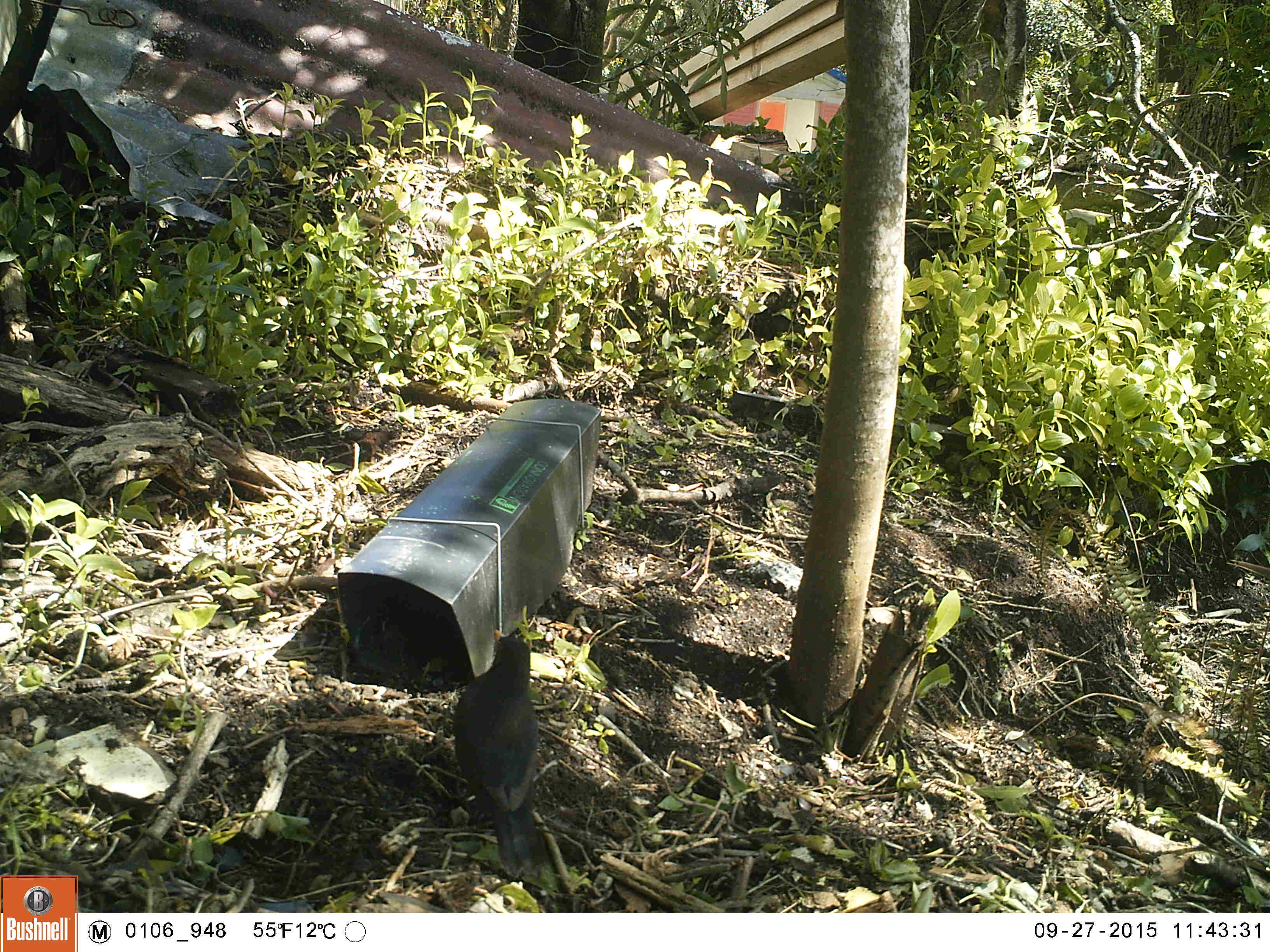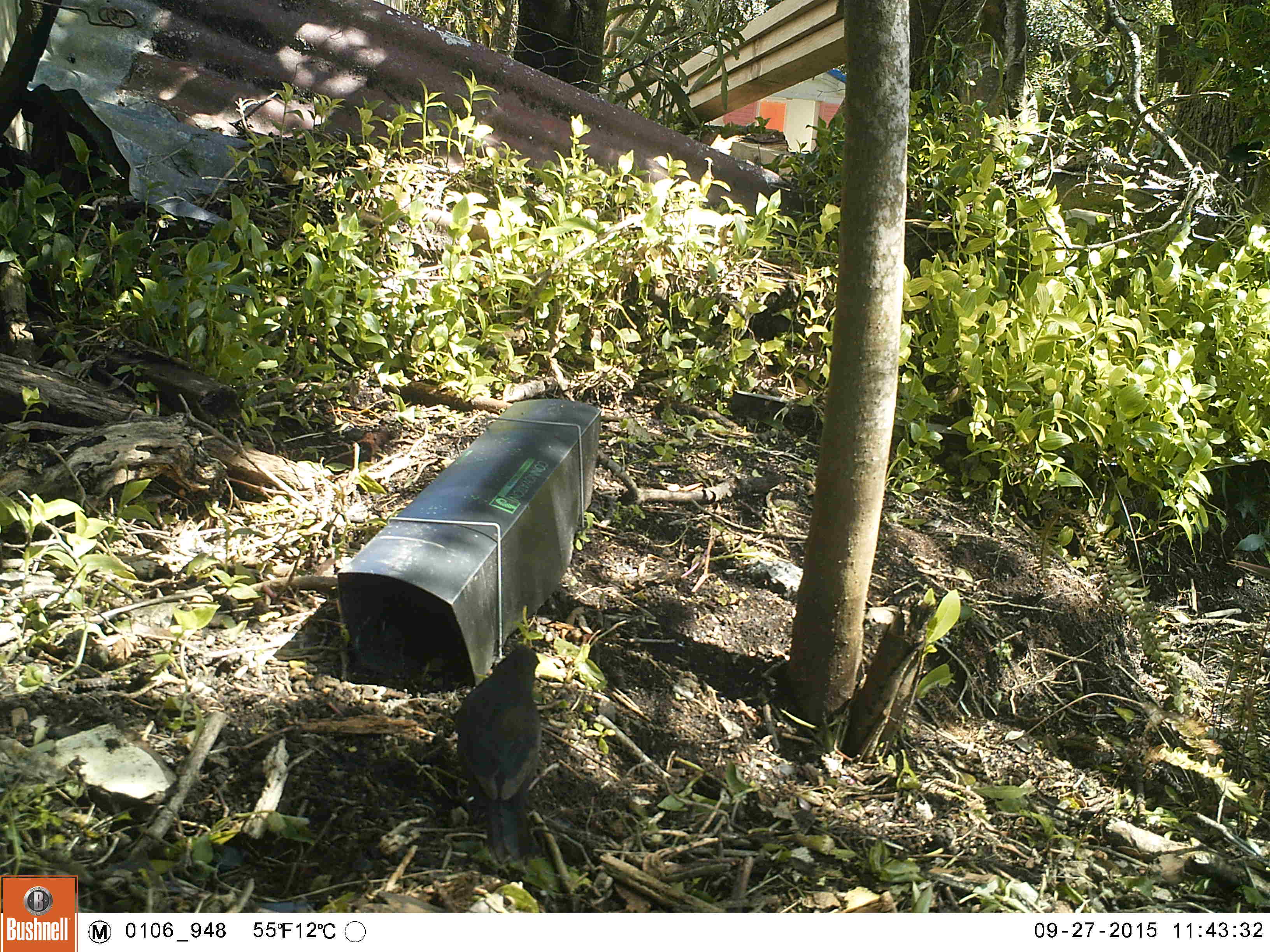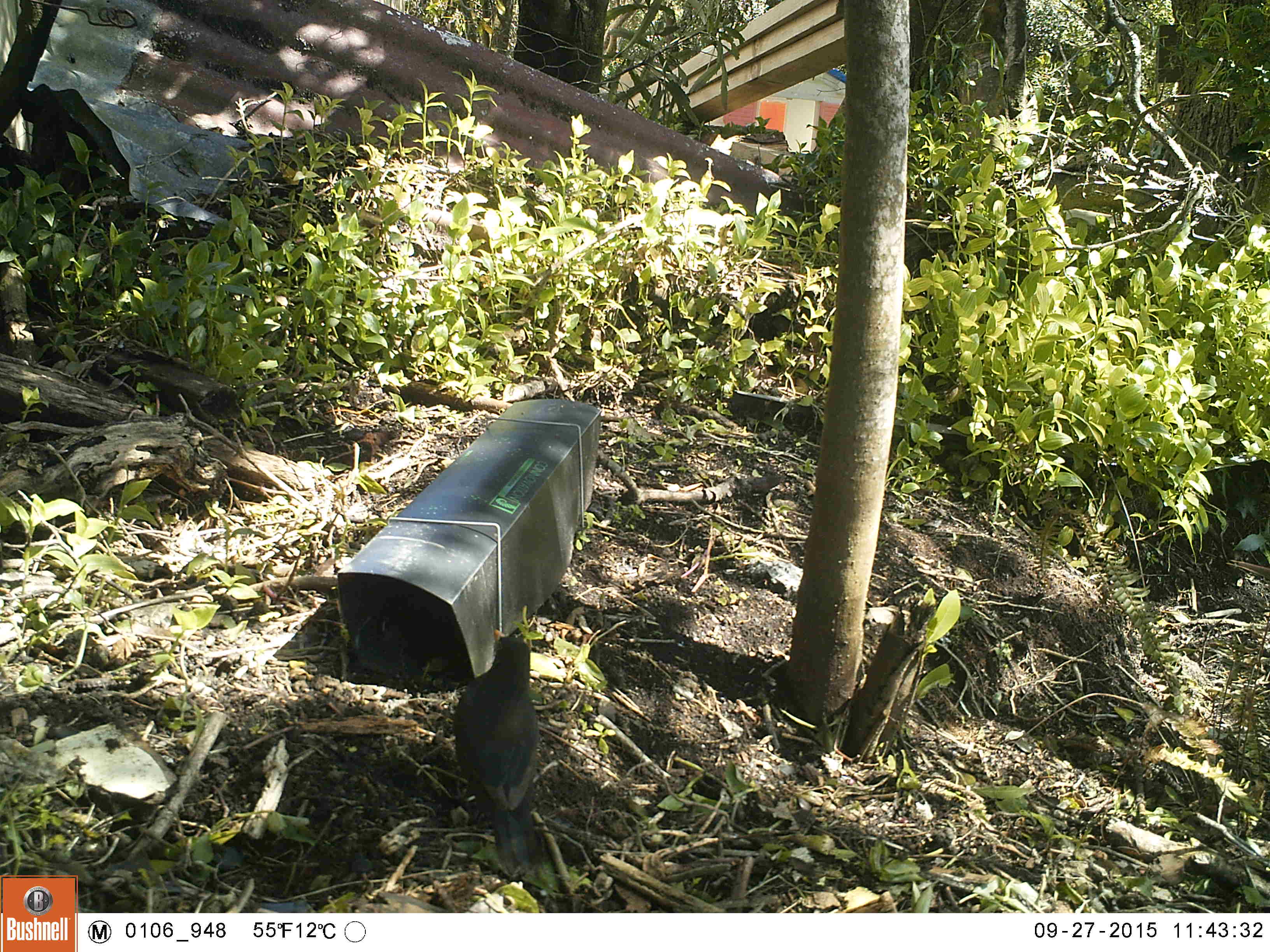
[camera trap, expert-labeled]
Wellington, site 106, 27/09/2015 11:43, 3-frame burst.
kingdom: Animalia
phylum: Chordata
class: Aves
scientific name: Aves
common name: bird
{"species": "bird (Aves)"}